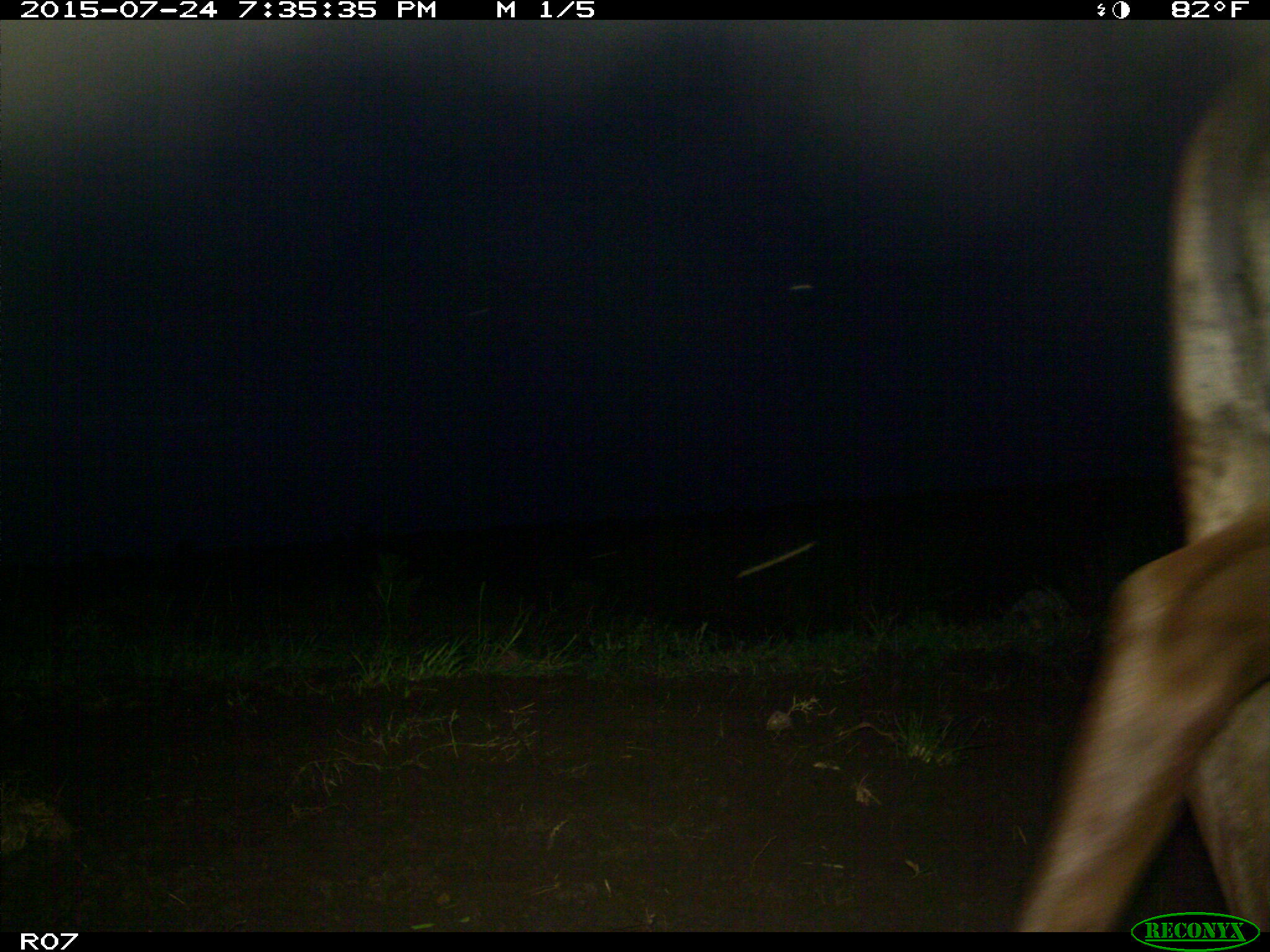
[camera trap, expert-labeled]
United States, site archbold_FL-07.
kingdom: Animalia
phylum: Chordata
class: Mammalia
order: Artiodactyla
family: Bovidae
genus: Bos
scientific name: Bos taurus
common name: domestic cow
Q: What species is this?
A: Bos taurus (domestic cow).